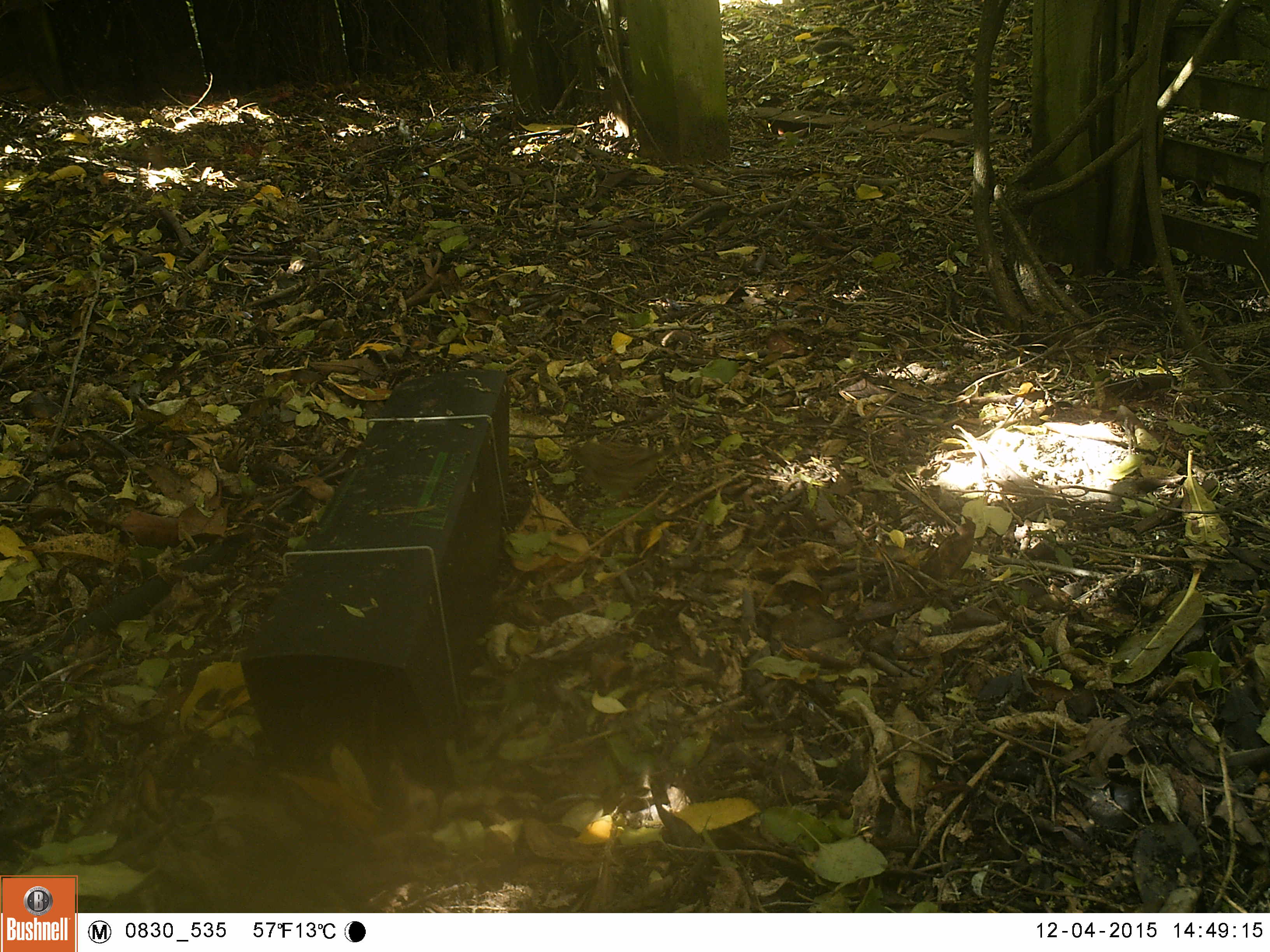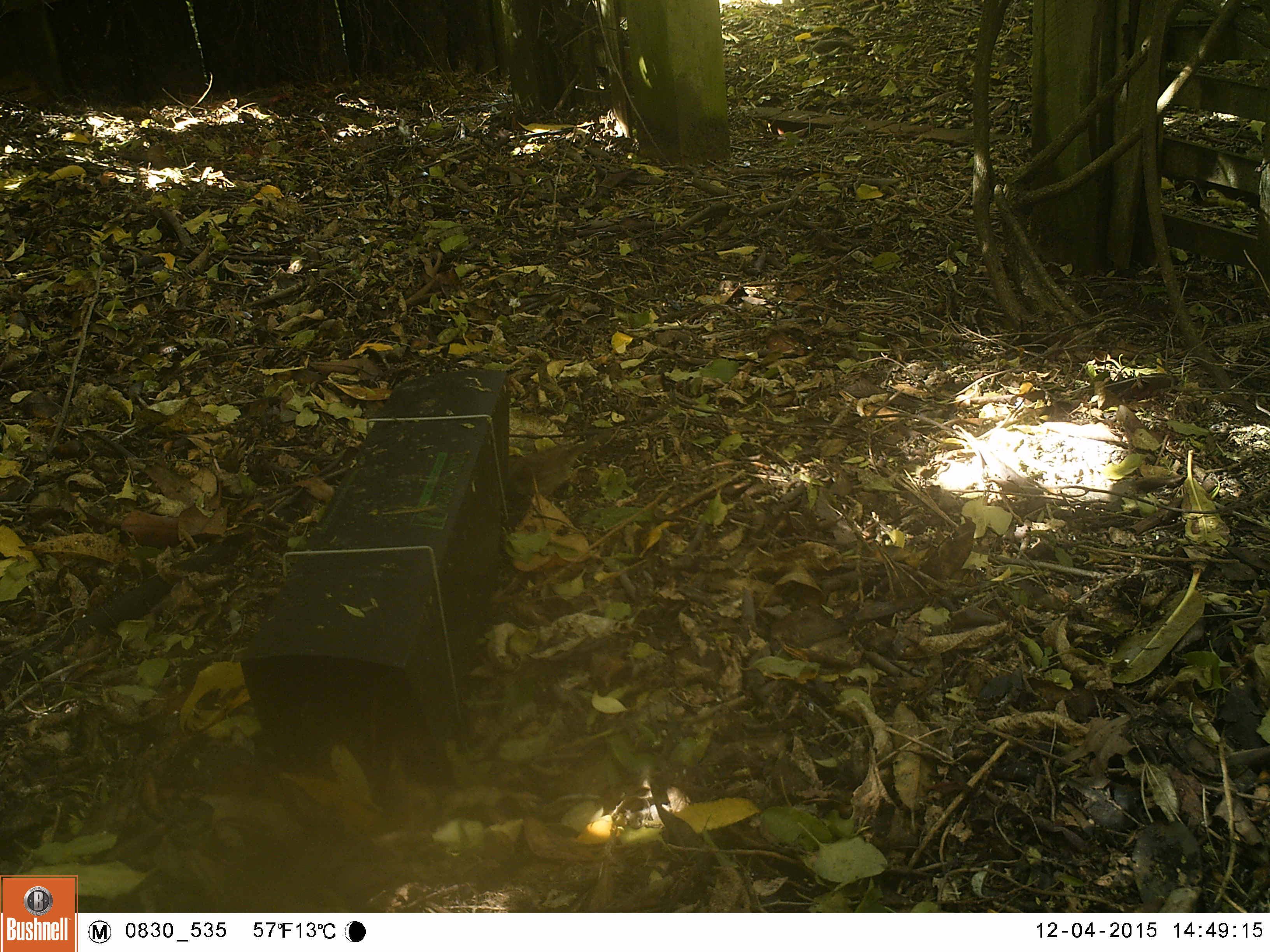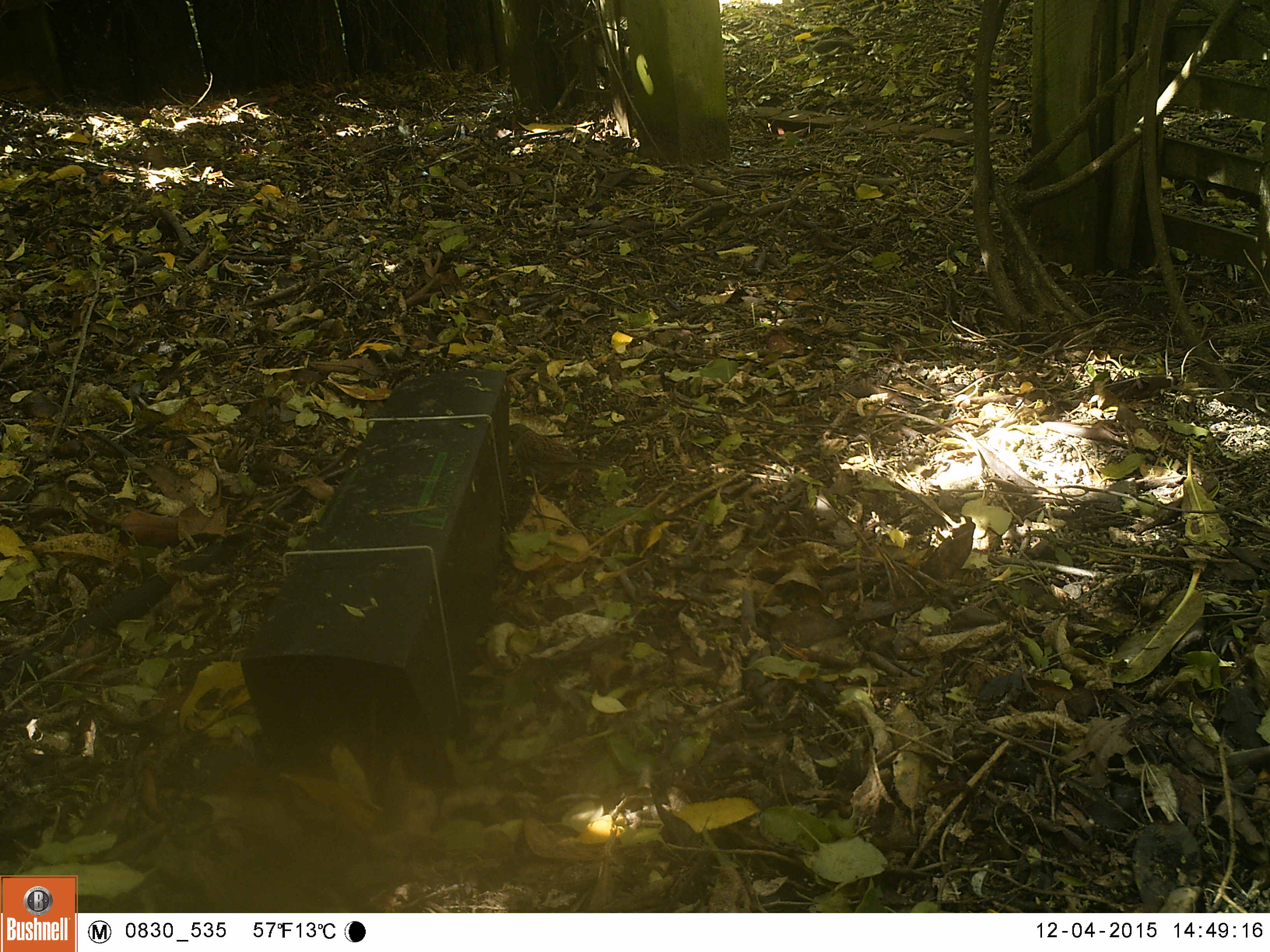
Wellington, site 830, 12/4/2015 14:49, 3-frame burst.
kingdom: Animalia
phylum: Chordata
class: Aves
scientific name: Aves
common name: bird